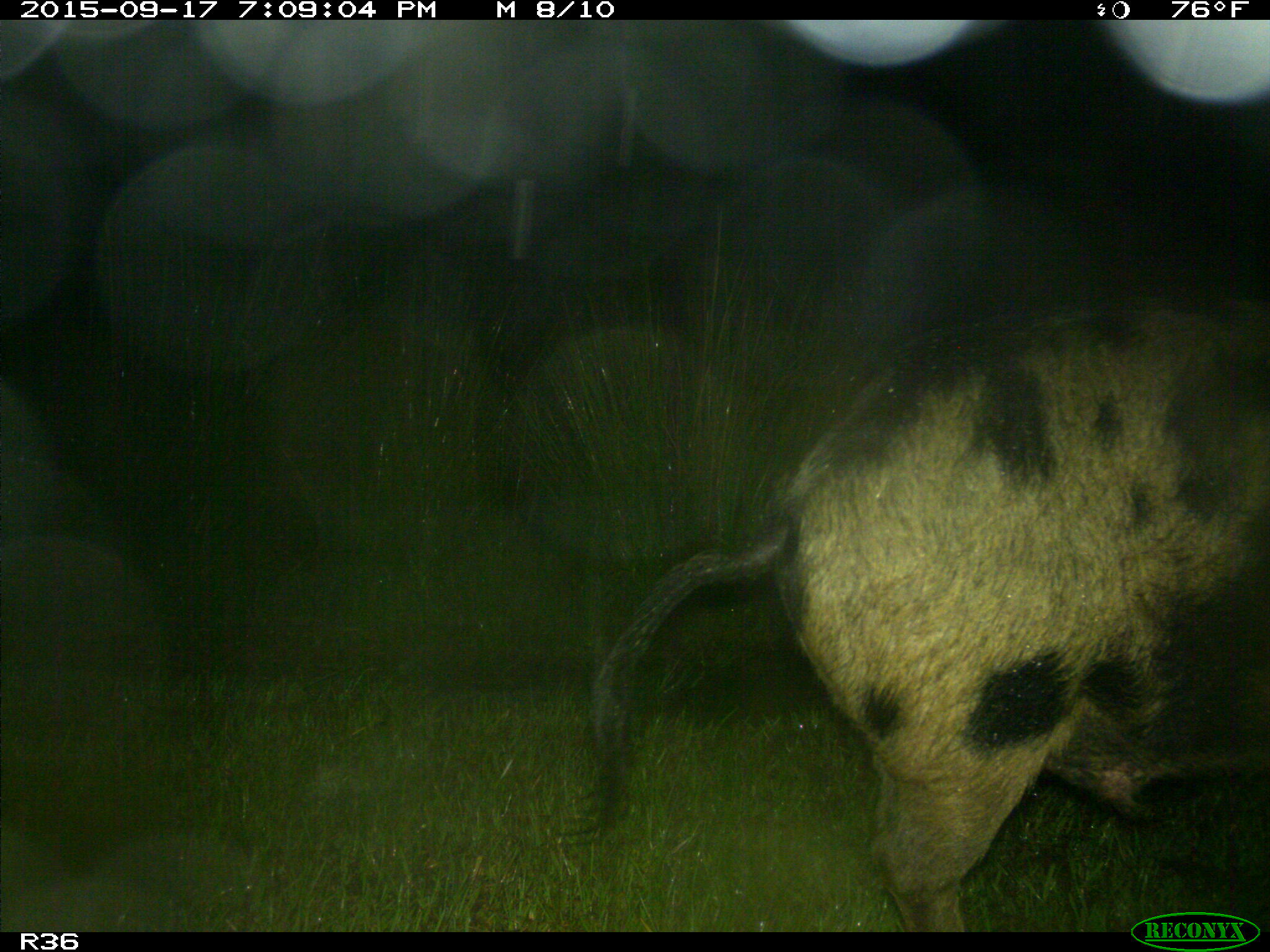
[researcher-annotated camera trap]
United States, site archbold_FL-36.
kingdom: Animalia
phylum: Chordata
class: Mammalia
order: Artiodactyla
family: Suidae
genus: Sus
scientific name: Sus scrofa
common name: wild boar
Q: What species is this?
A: Sus scrofa (wild boar).